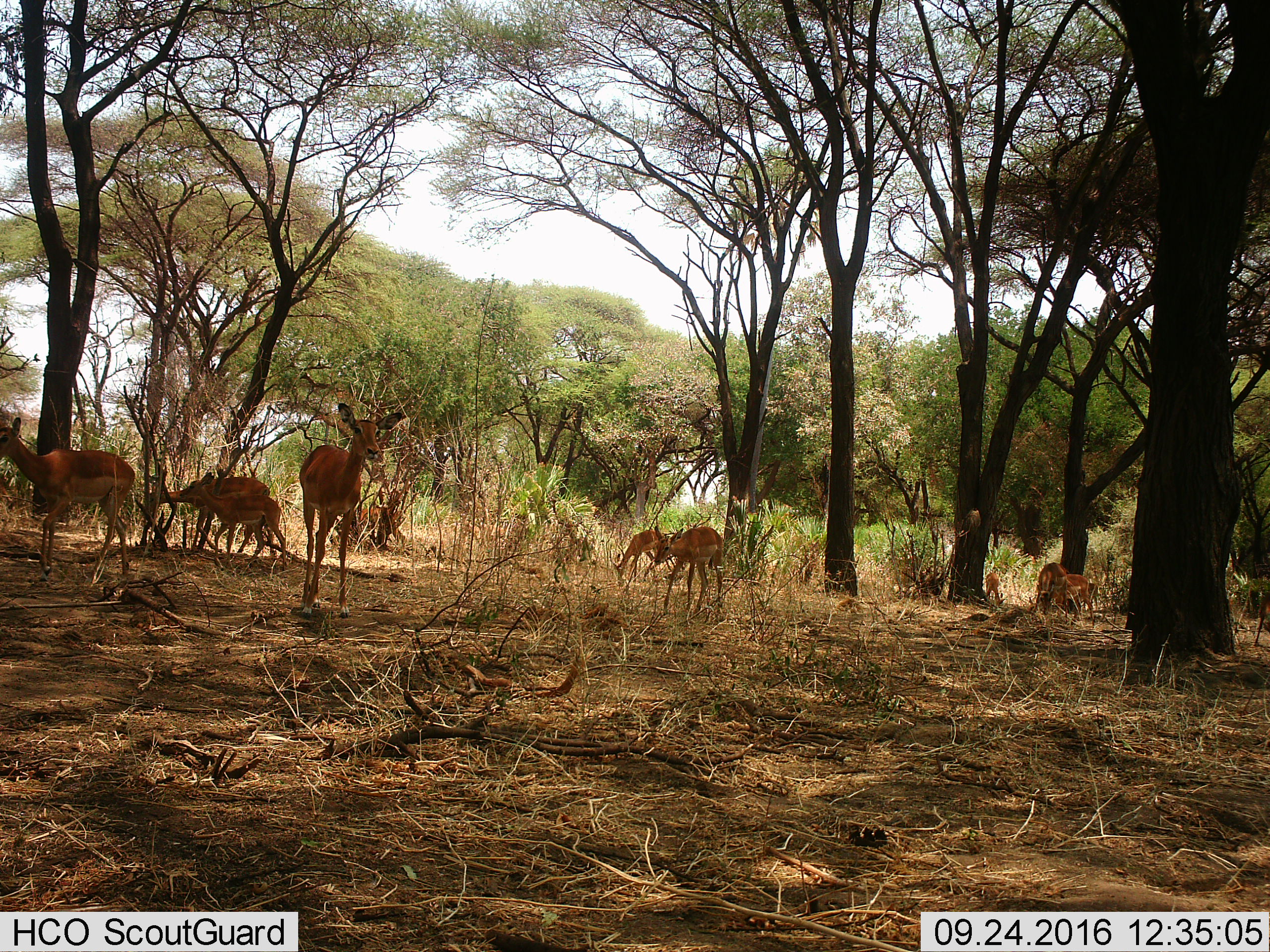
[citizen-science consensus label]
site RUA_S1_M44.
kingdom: Animalia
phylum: Chordata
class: Mammalia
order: Artiodactyla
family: Bovidae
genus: Aepyceros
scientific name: Aepyceros melampus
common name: impala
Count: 10.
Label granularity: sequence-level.